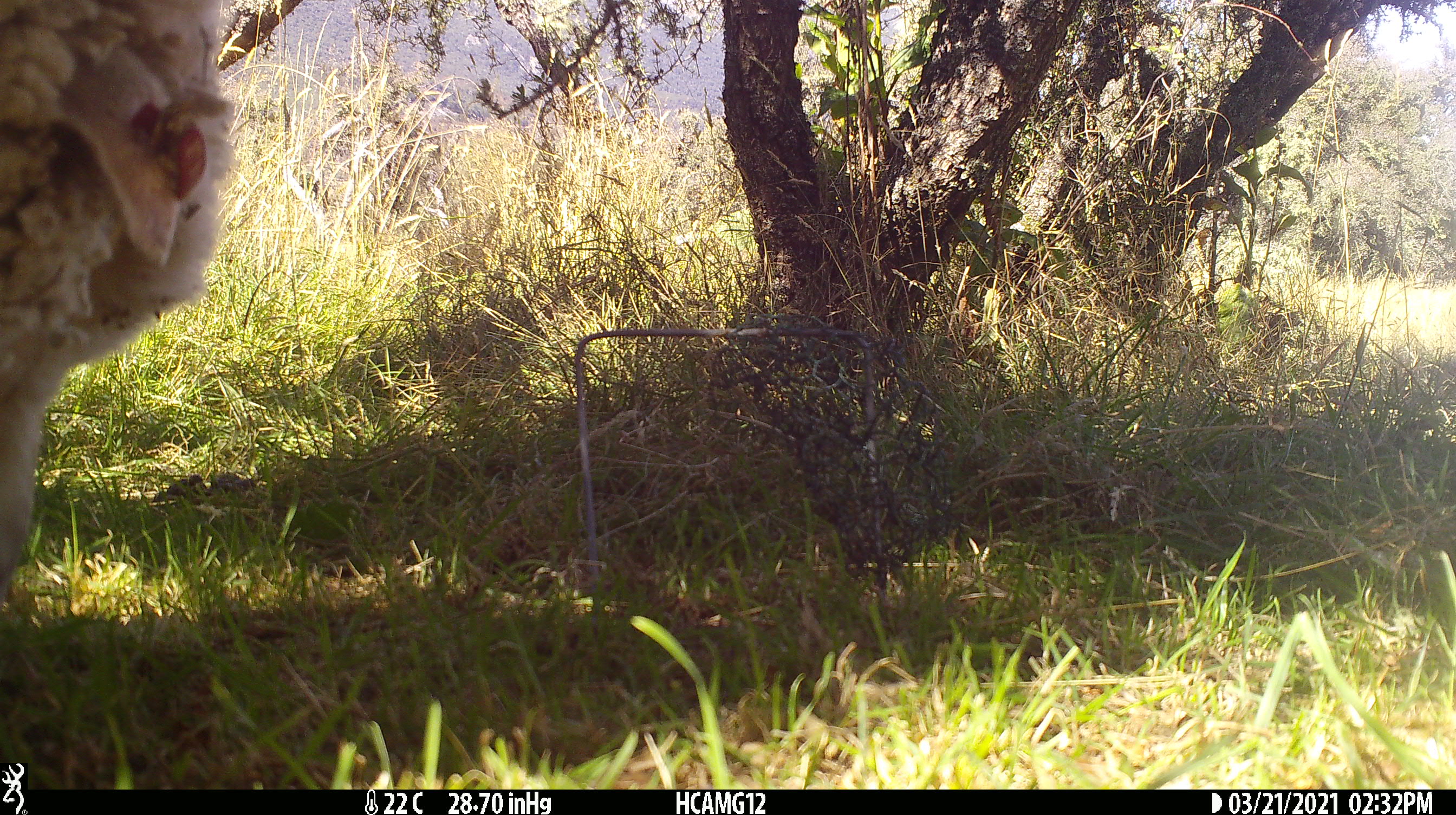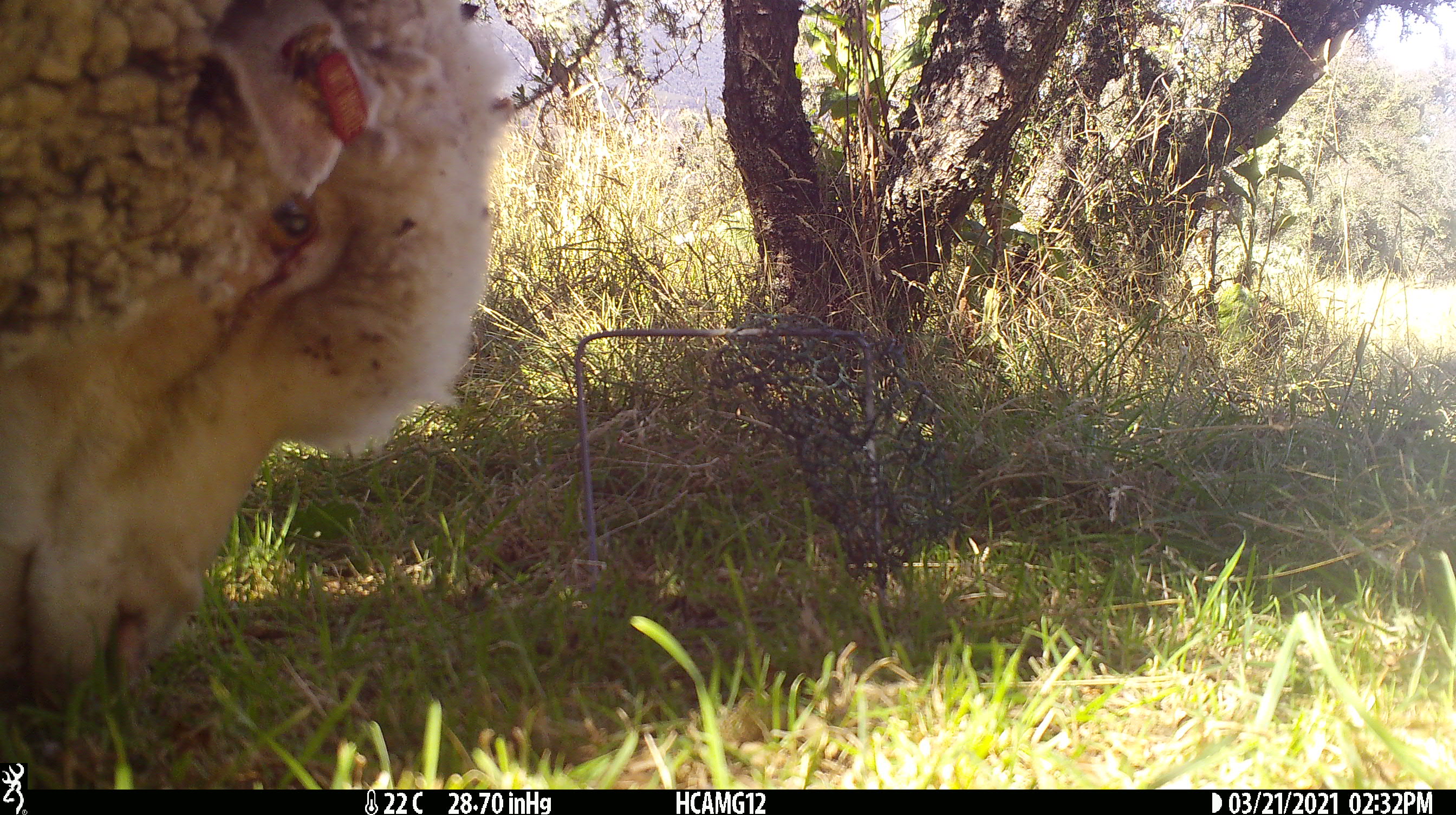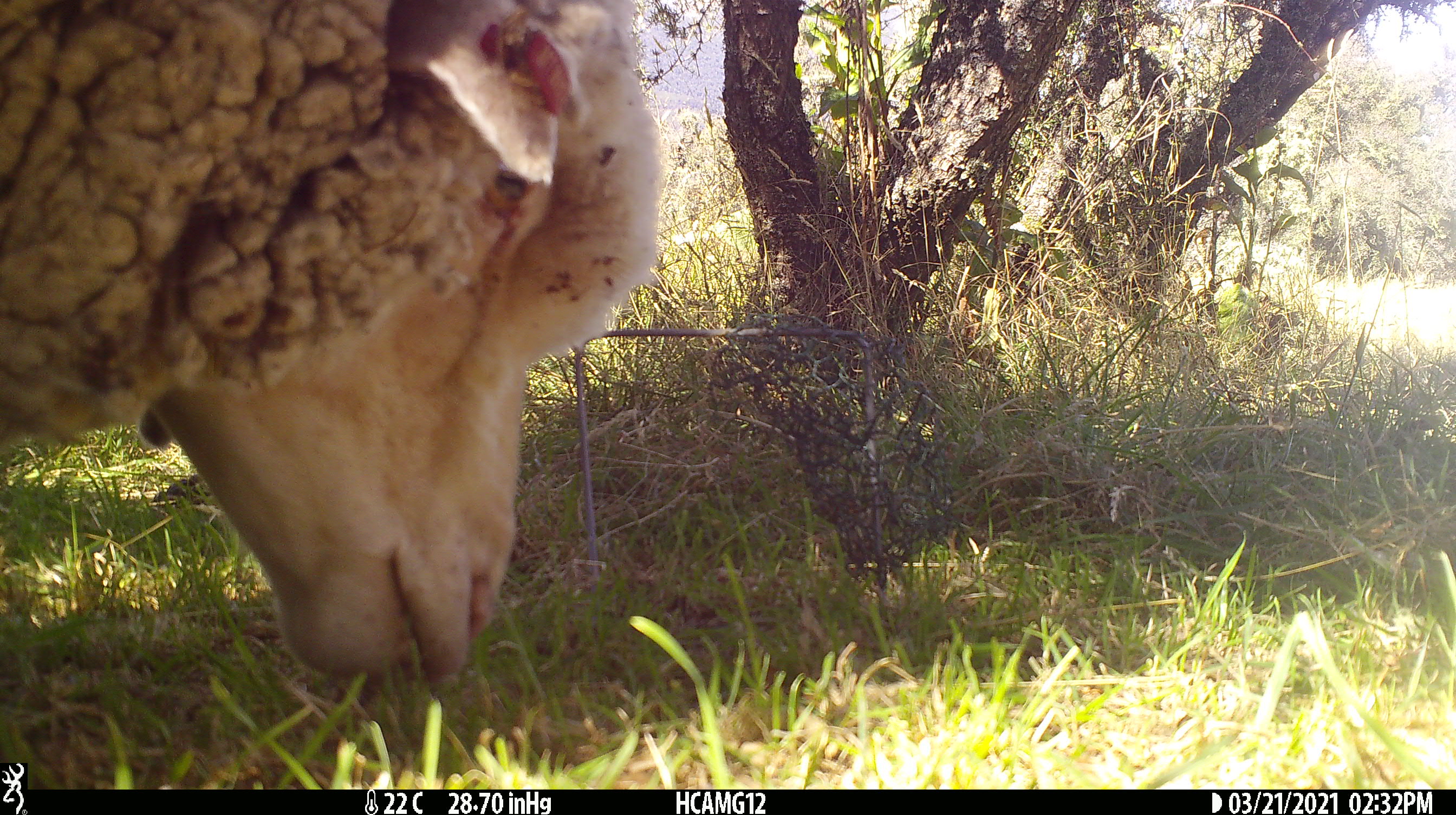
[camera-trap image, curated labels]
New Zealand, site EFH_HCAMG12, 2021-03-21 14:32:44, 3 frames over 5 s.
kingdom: Animalia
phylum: Chordata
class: Mammalia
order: Artiodactyla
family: Bovidae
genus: Ovis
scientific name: Ovis aries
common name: domestic sheep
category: sheep